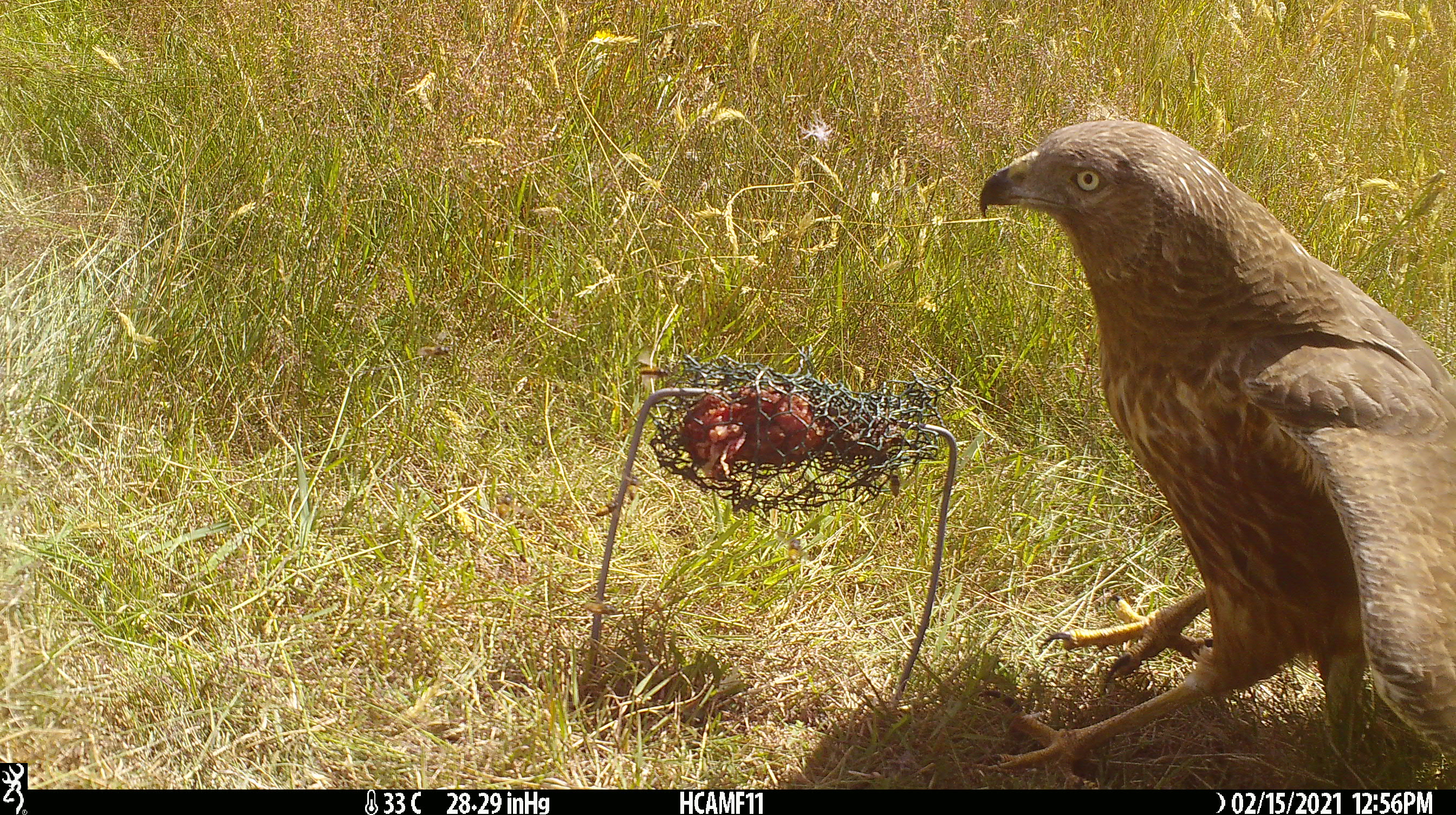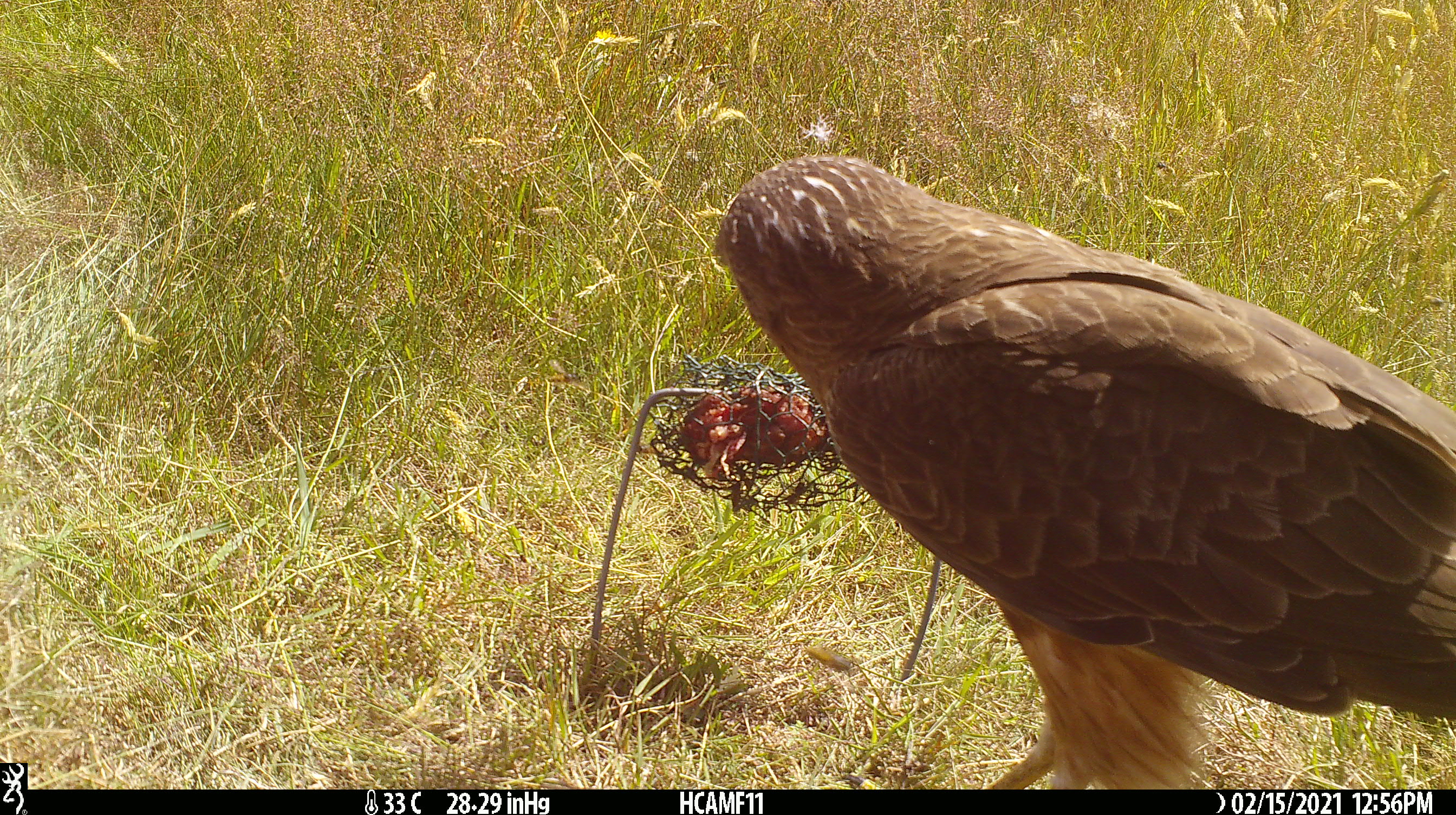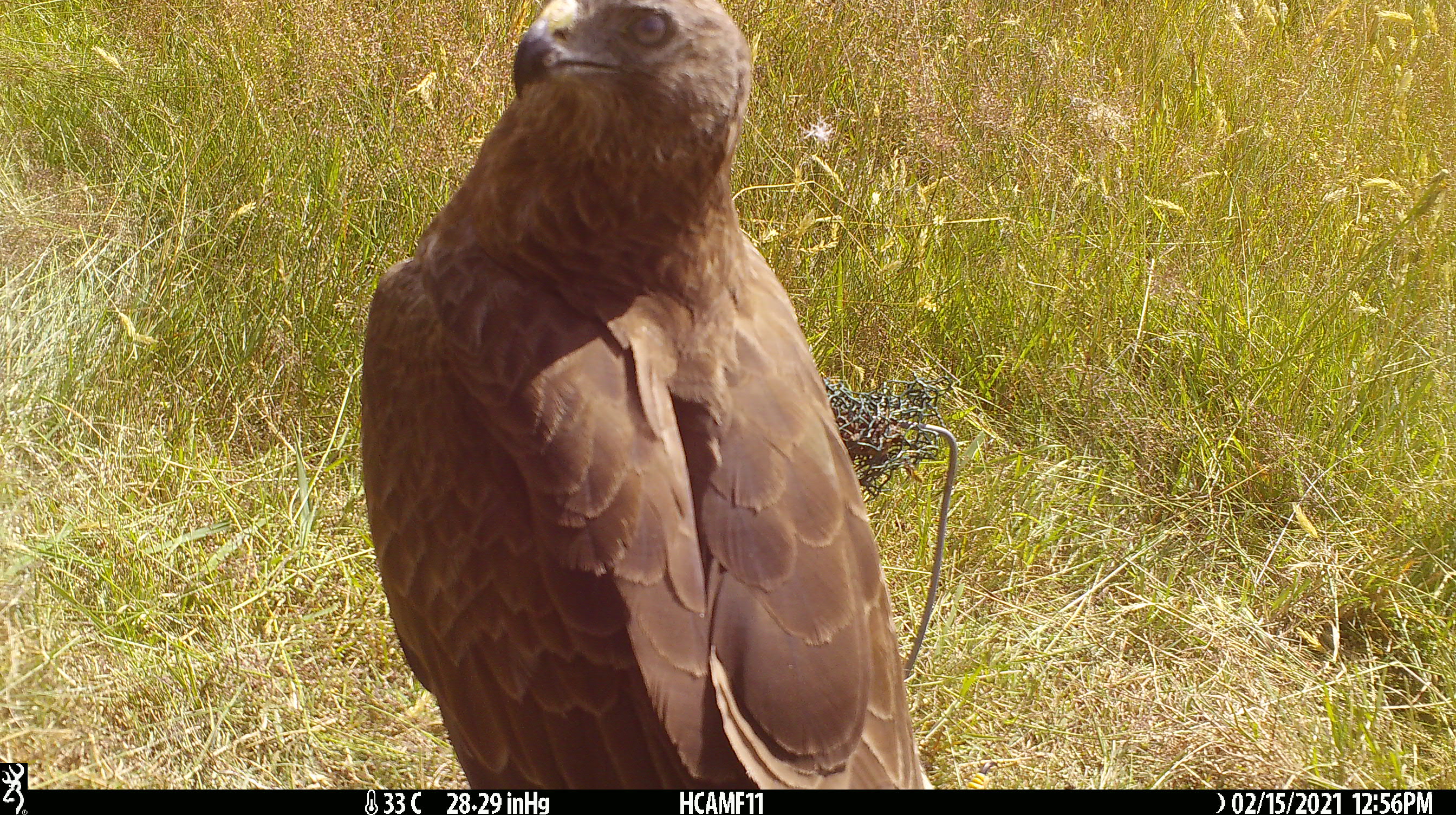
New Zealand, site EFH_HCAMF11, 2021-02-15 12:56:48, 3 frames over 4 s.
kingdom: Animalia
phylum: Chordata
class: Aves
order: Accipitriformes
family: Accipitridae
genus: Circus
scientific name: Circus approximans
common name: swamp harrier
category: harrier